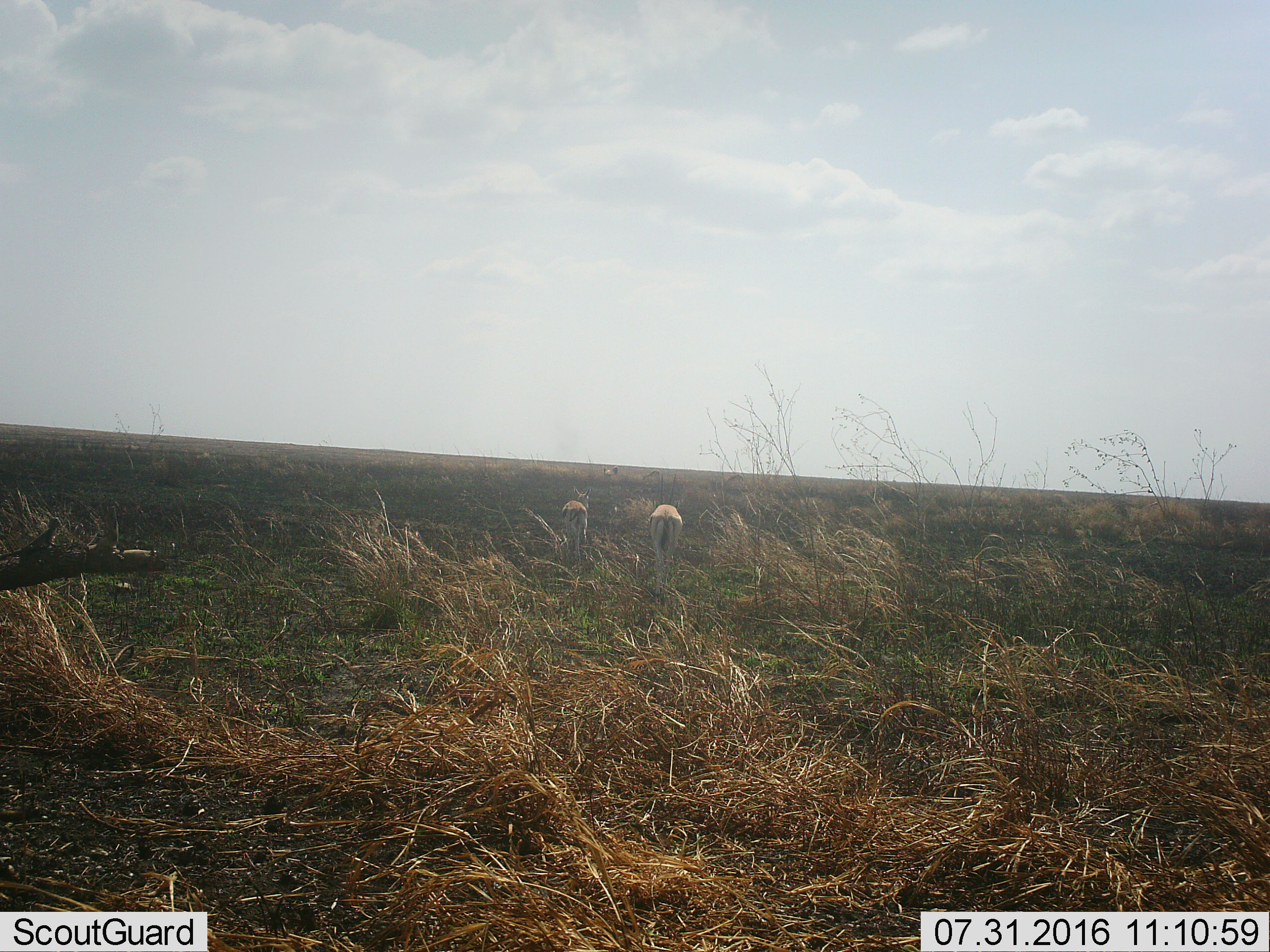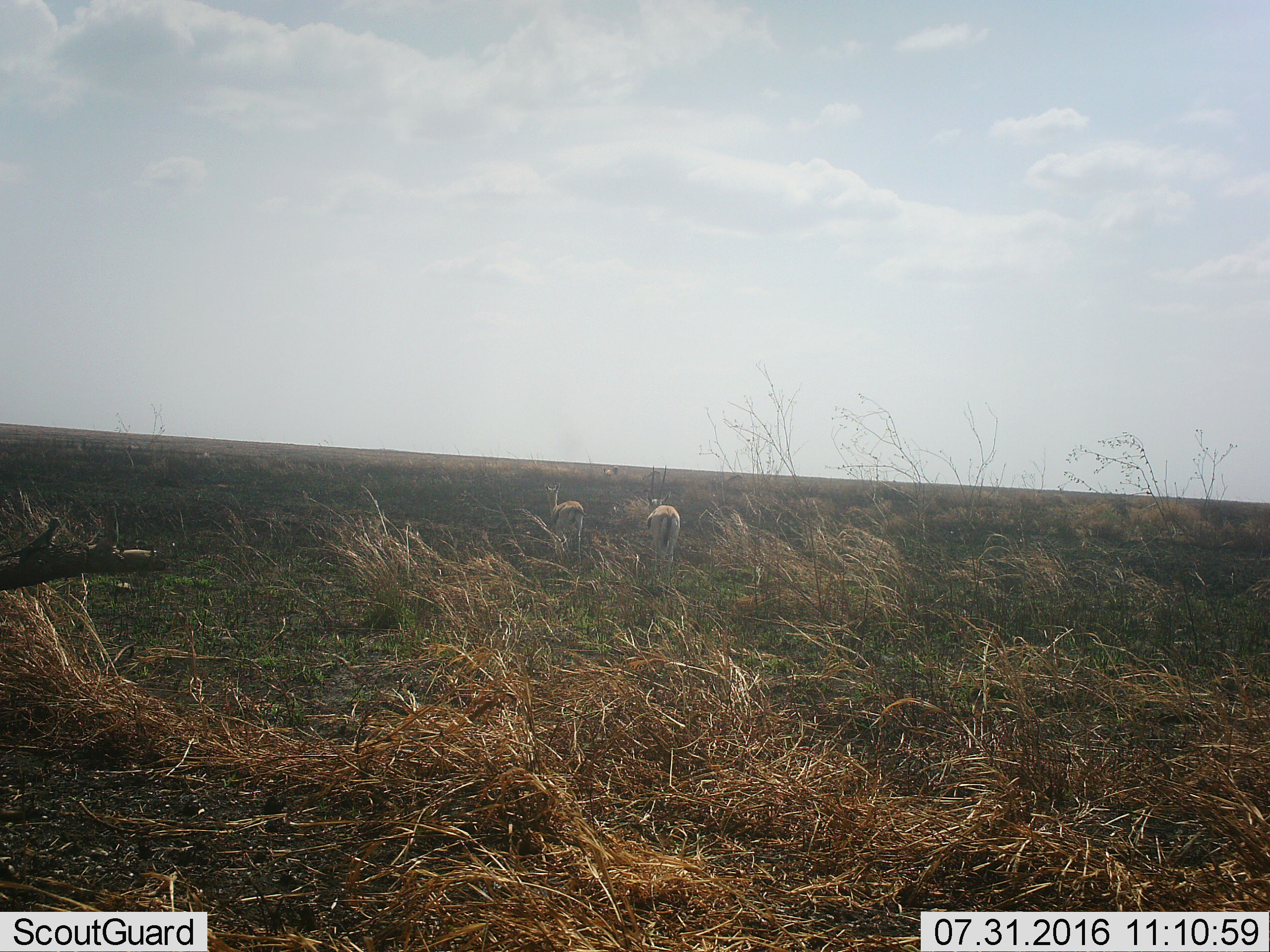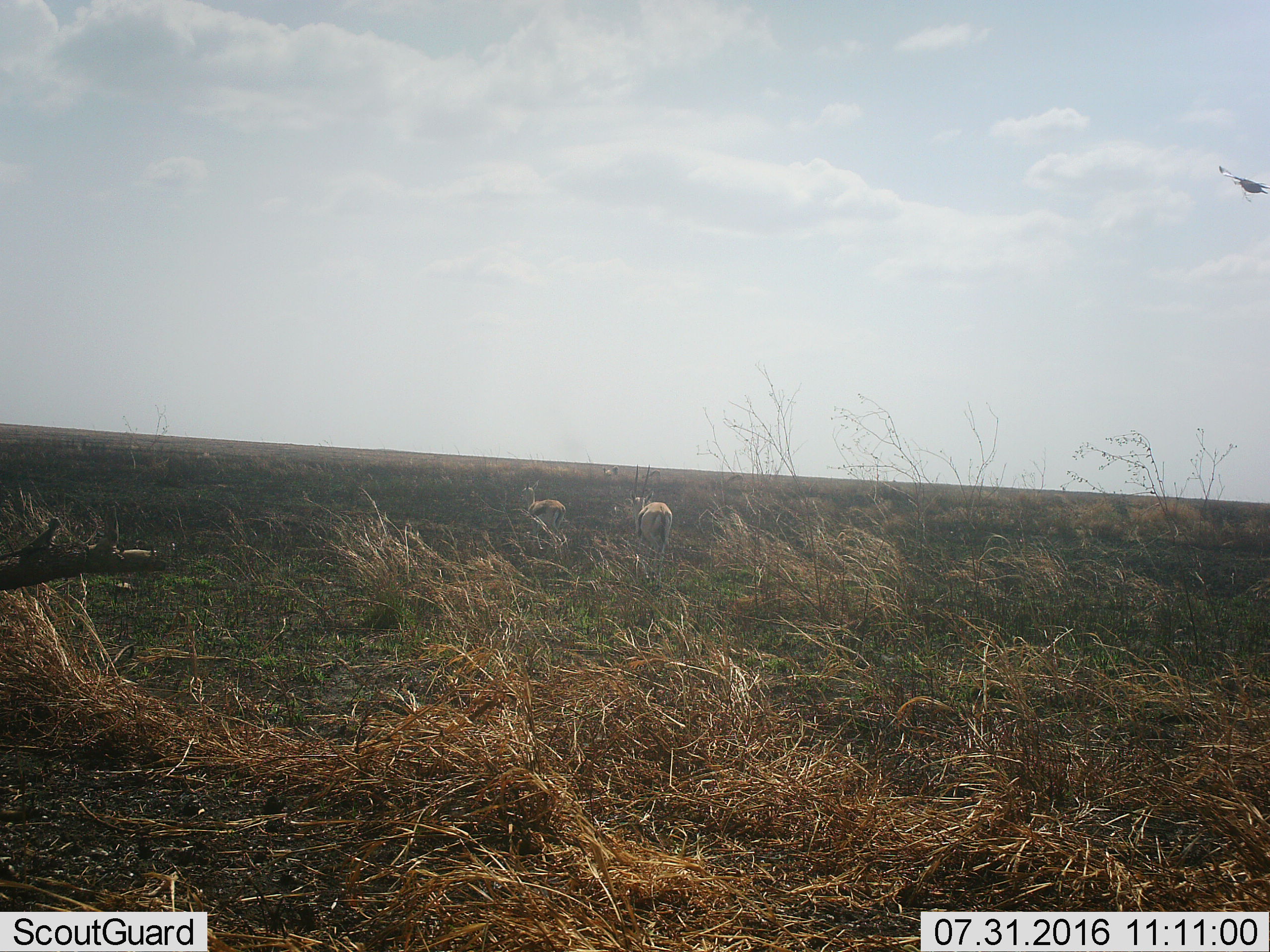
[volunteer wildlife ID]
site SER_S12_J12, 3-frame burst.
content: unidentified animal